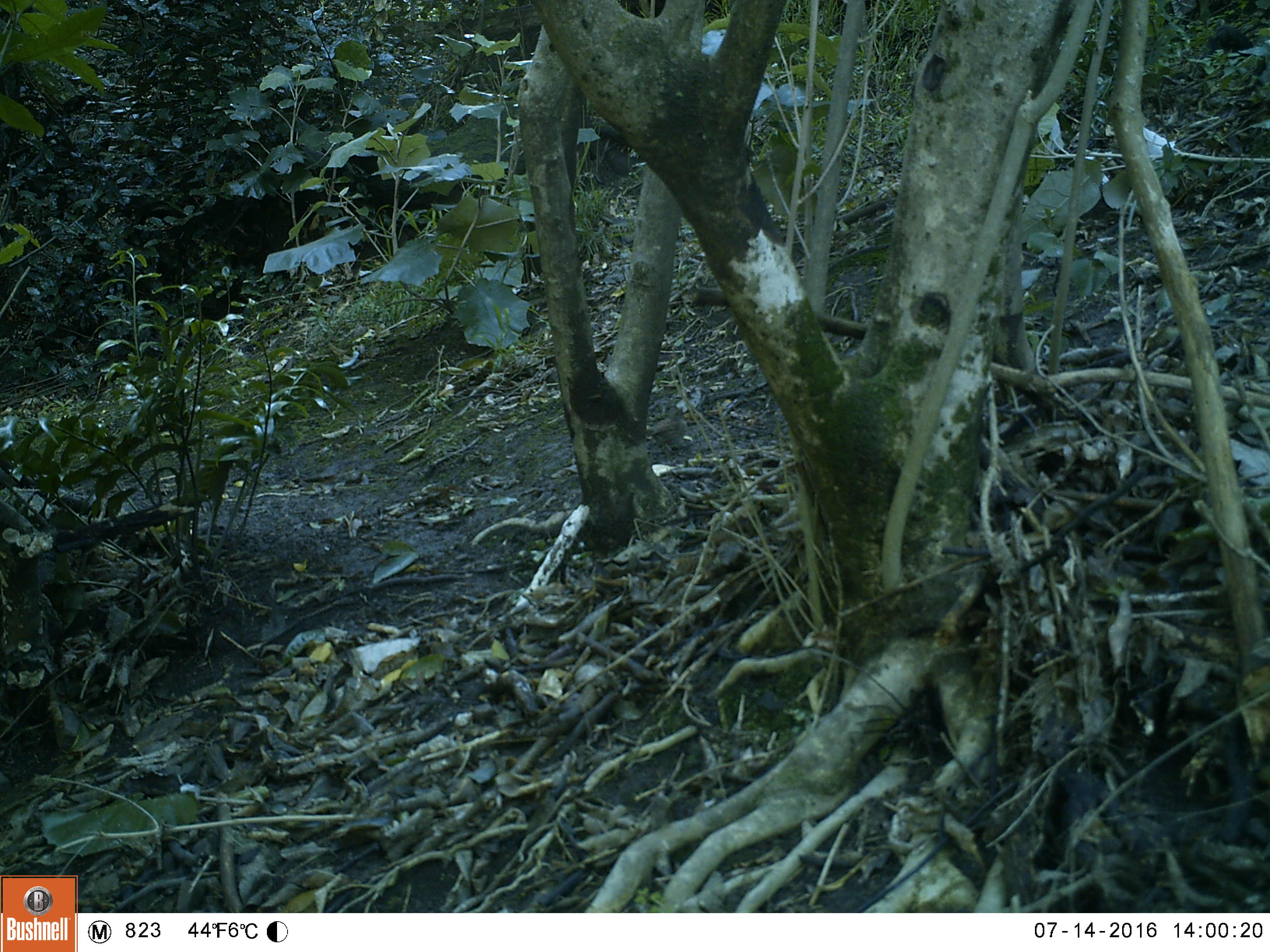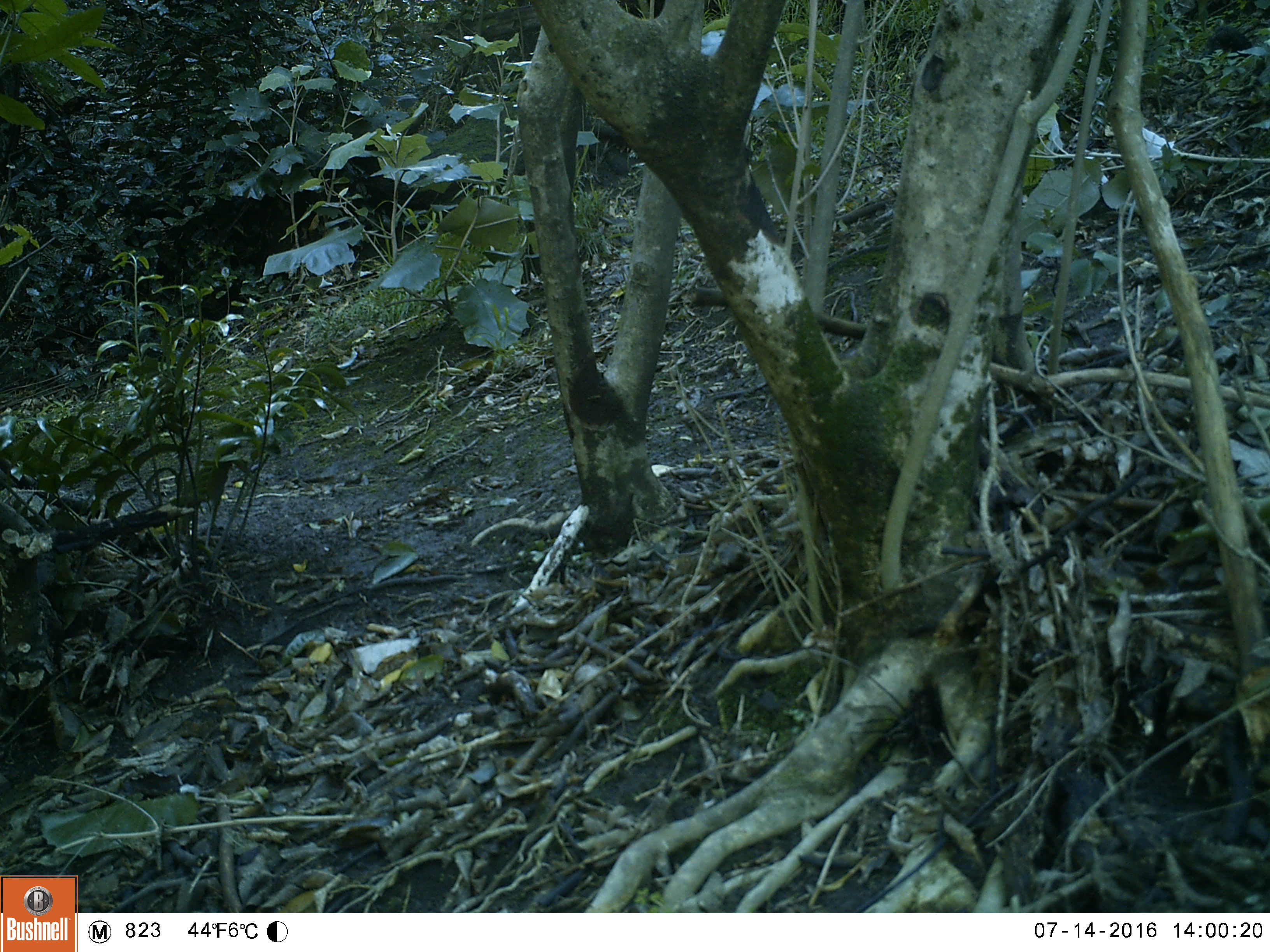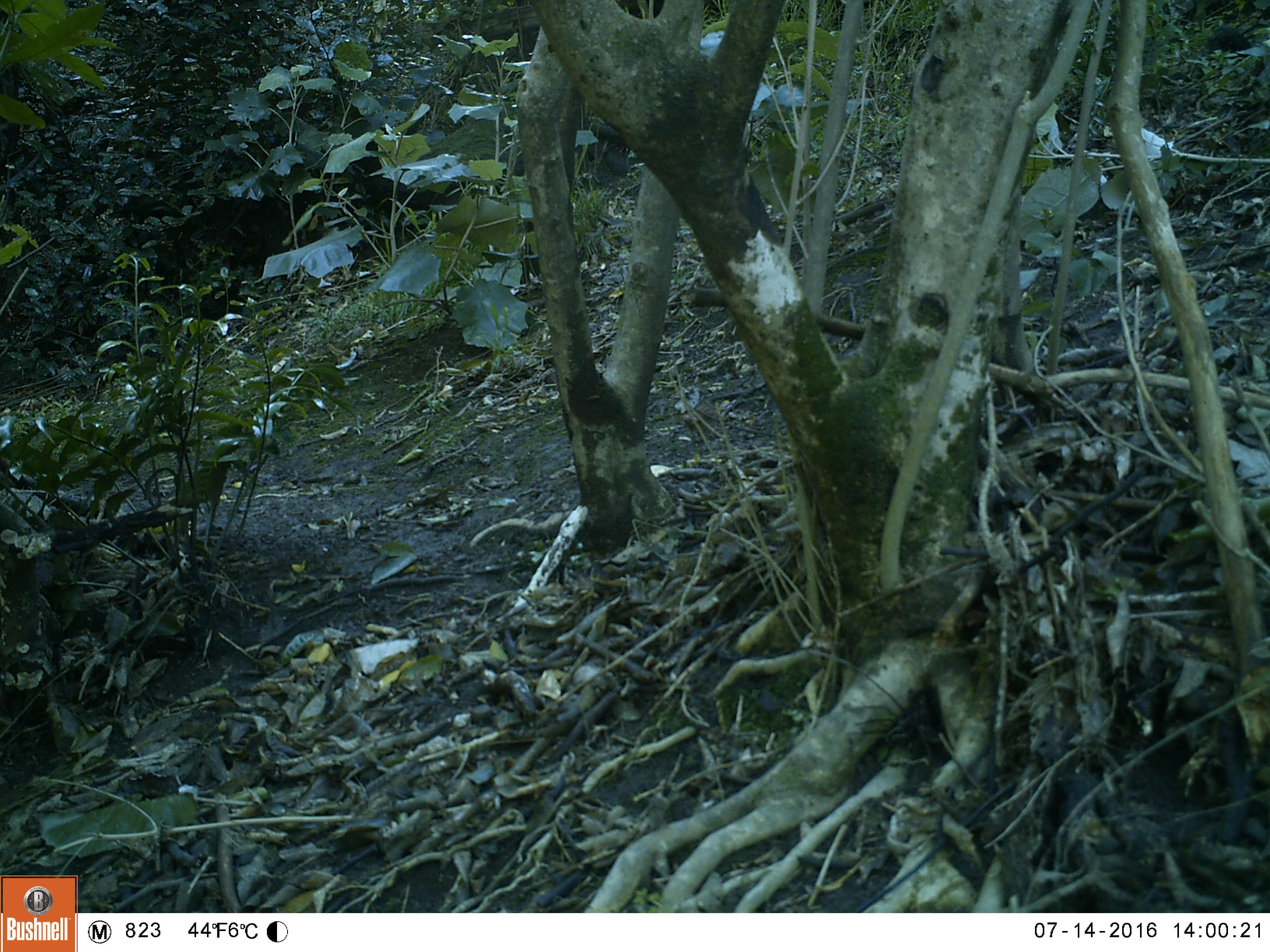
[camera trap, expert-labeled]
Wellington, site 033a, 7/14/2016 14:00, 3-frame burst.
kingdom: Animalia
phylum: Chordata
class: Aves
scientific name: Aves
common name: bird